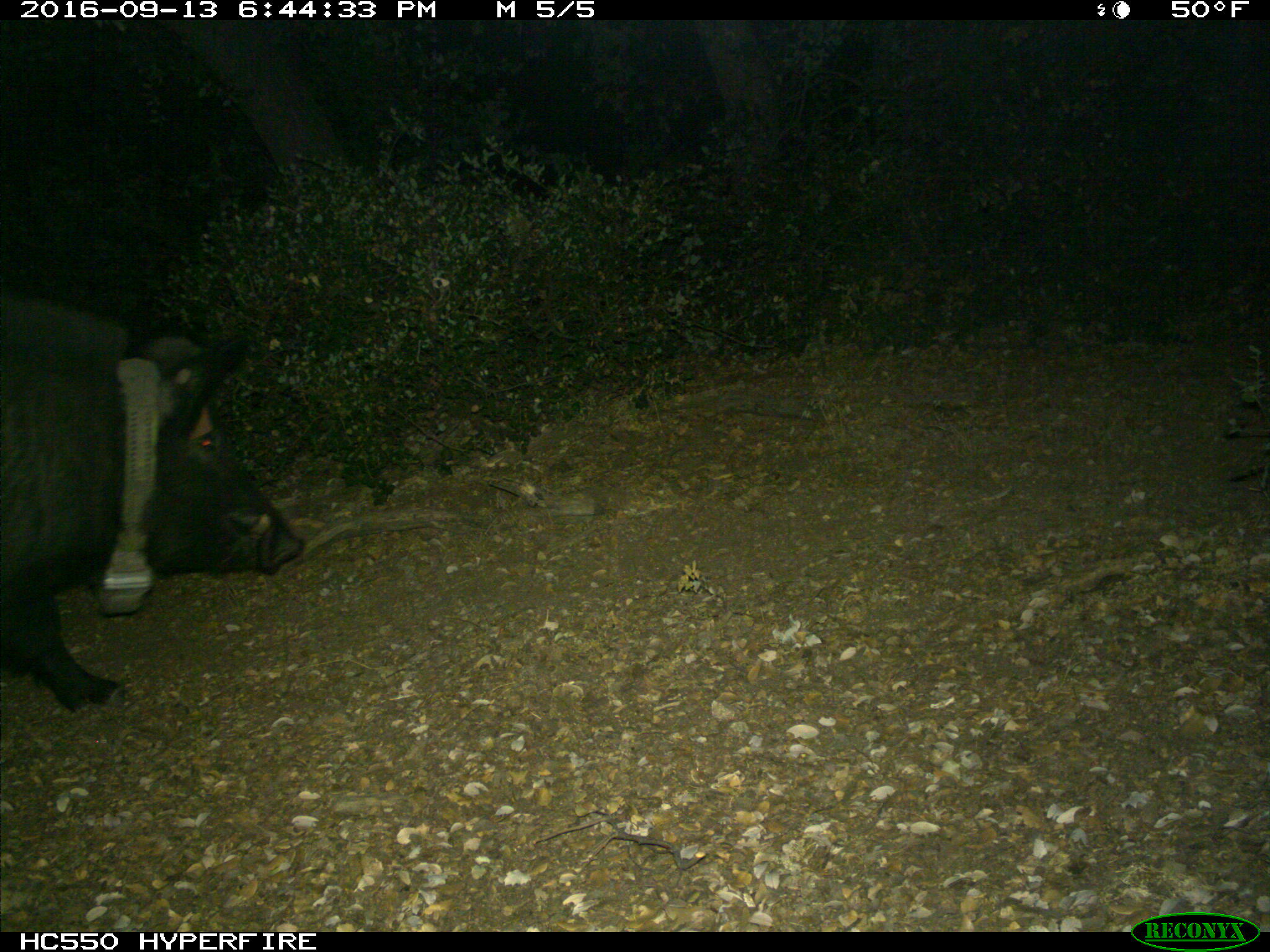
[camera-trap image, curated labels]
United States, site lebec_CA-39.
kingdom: Animalia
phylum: Chordata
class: Mammalia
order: Artiodactyla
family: Suidae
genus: Sus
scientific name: Sus scrofa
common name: wild boar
Sus scrofa (wild boar).